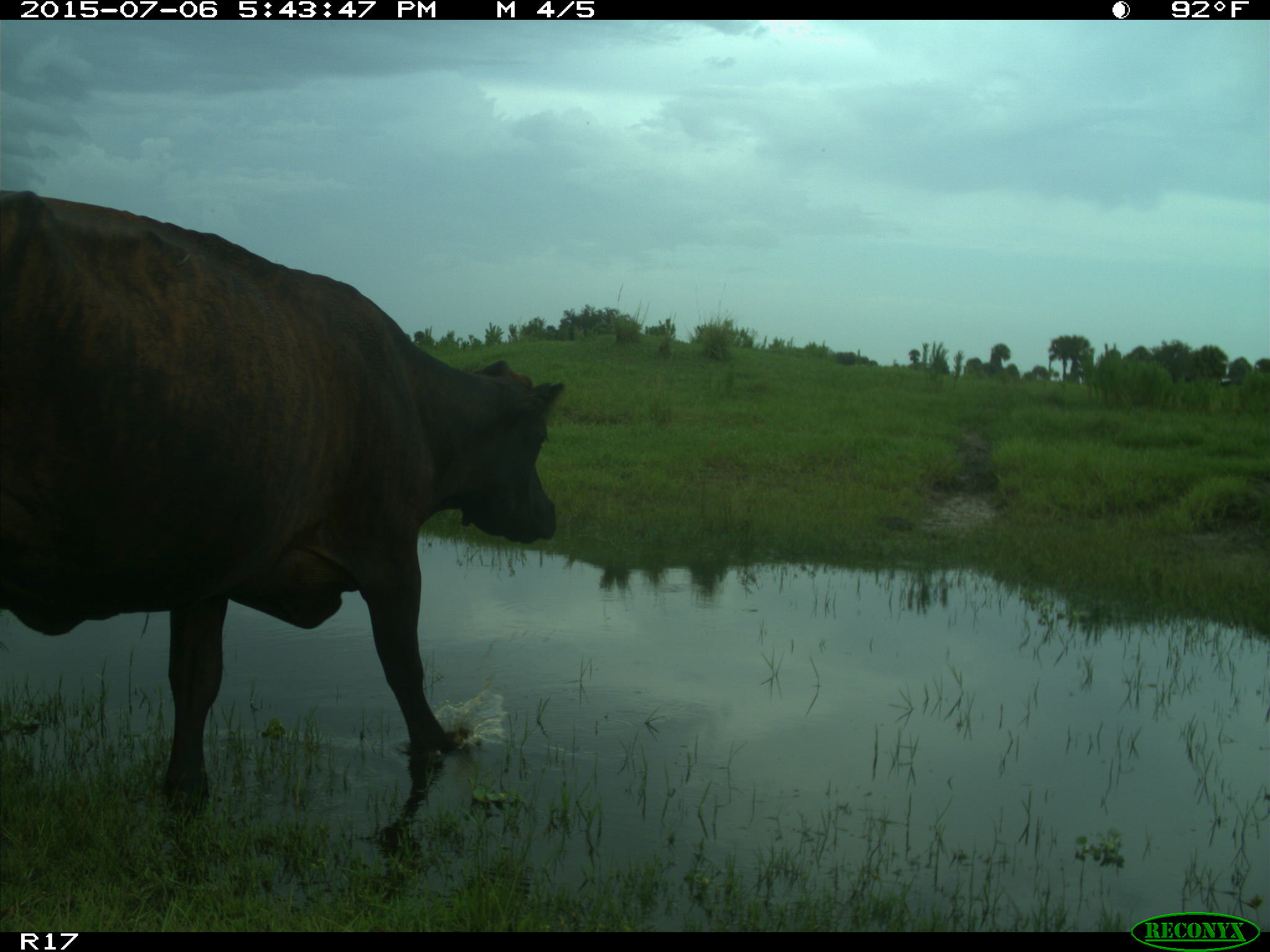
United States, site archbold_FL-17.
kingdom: Animalia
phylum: Chordata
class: Mammalia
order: Artiodactyla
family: Bovidae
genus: Bos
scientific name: Bos taurus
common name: domestic cow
Bos taurus (domestic cow).